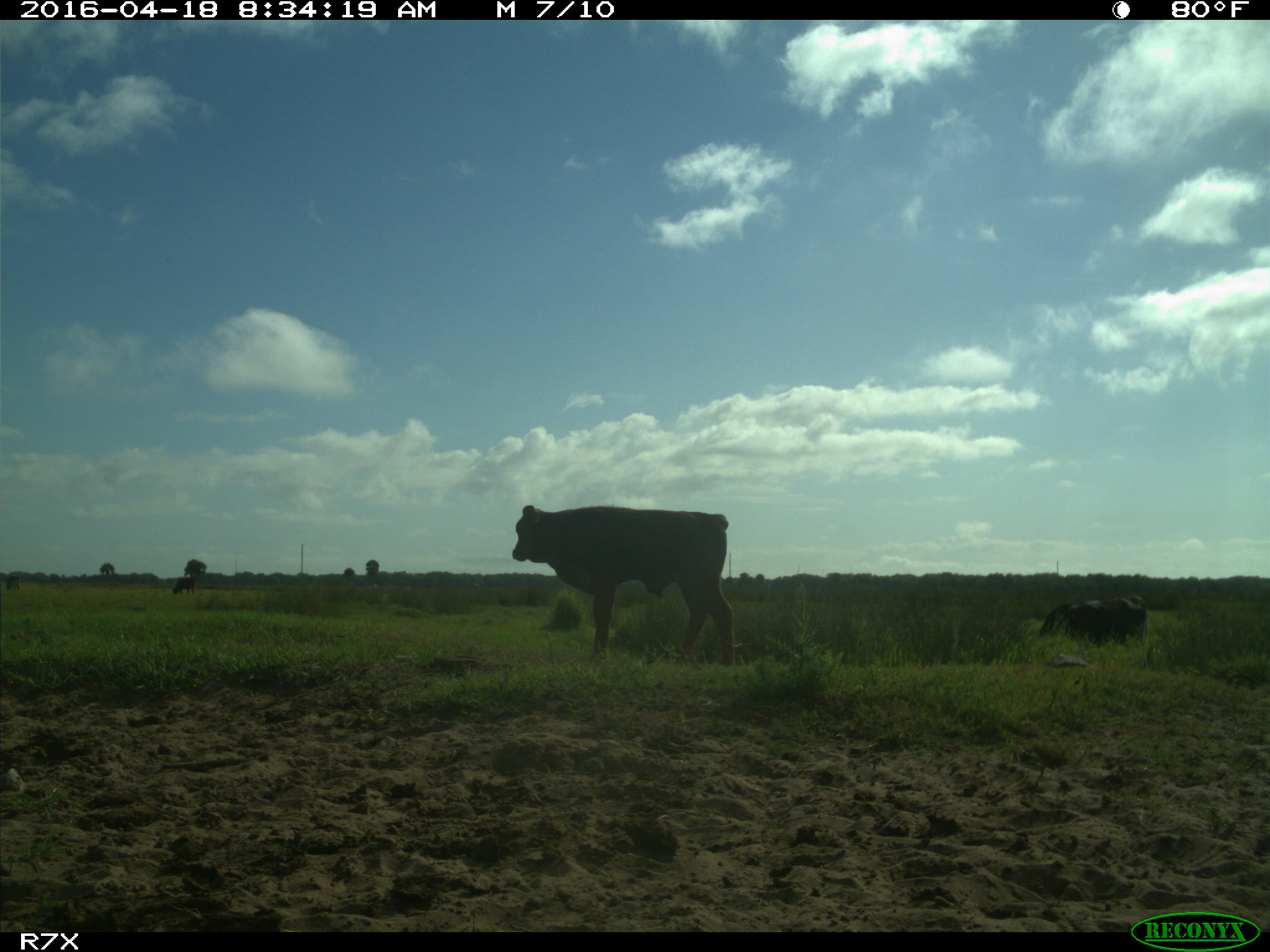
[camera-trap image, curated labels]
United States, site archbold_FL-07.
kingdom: Animalia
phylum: Chordata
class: Mammalia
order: Artiodactyla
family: Bovidae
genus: Bos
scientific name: Bos taurus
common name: domestic cow